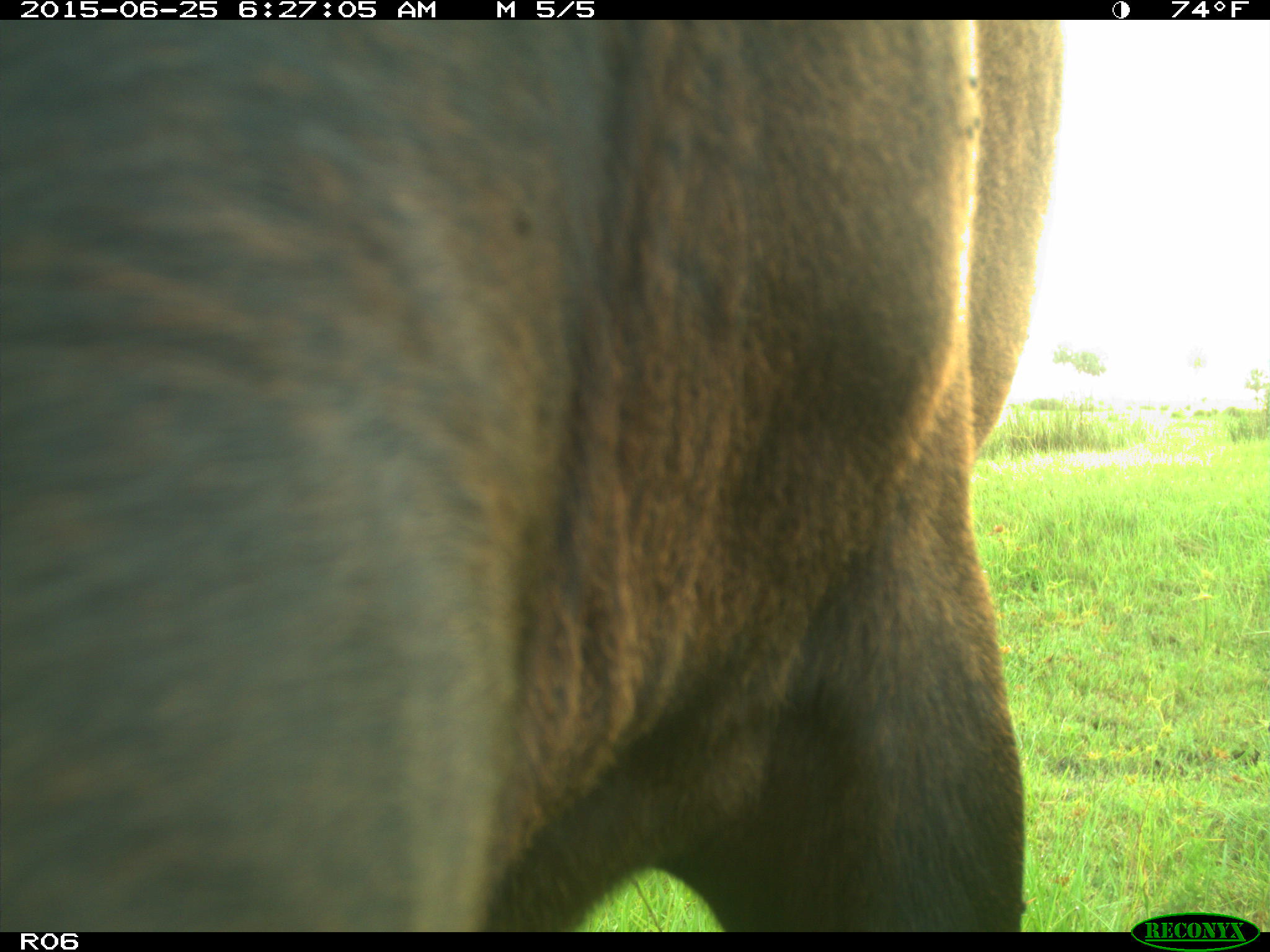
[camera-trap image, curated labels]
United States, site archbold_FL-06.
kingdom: Animalia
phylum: Chordata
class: Mammalia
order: Artiodactyla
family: Bovidae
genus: Bos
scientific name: Bos taurus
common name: domestic cow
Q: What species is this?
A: Bos taurus (domestic cow).